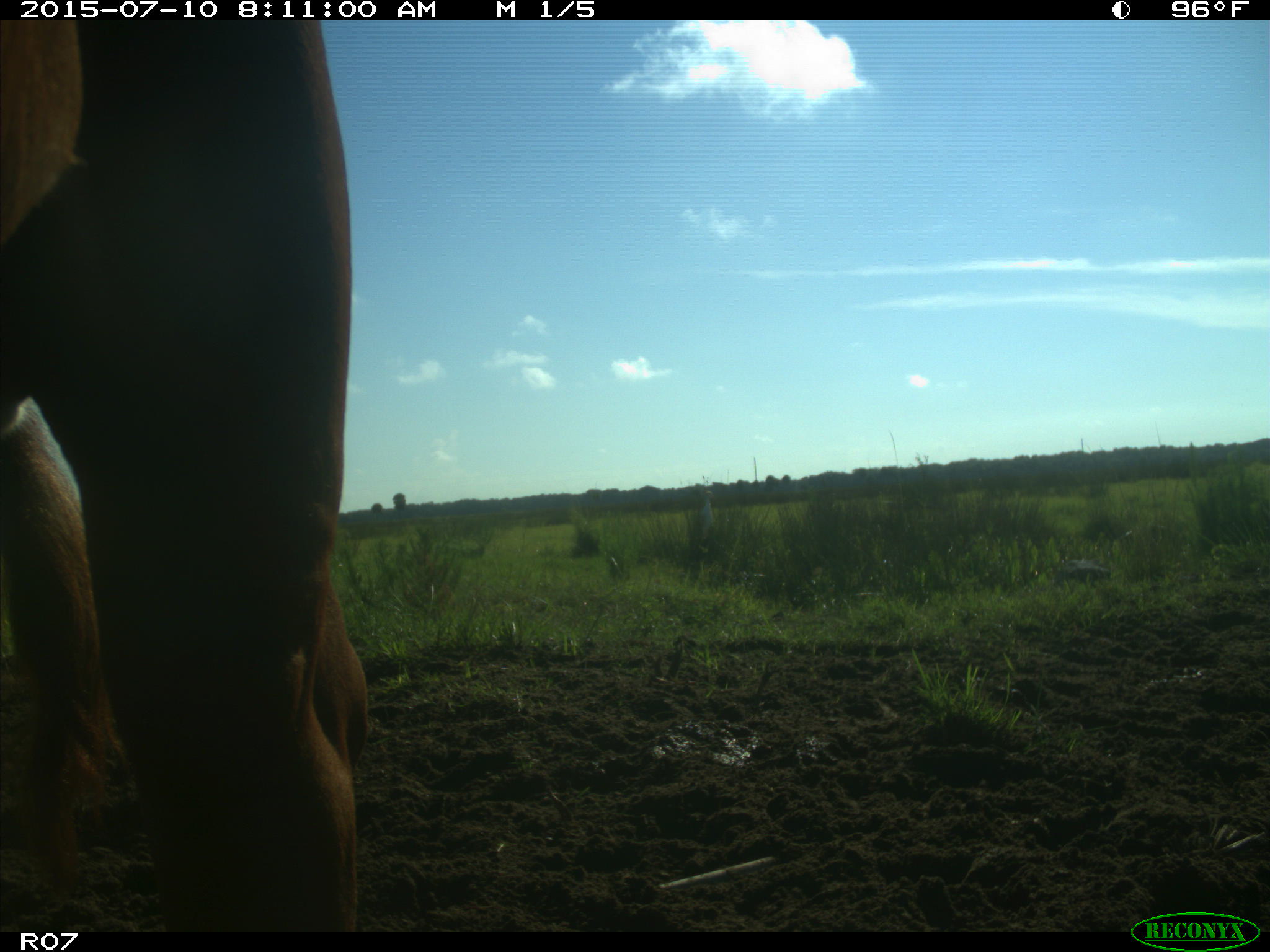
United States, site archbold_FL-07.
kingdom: Animalia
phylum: Chordata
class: Mammalia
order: Artiodactyla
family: Bovidae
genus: Bos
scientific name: Bos taurus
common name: domestic cow